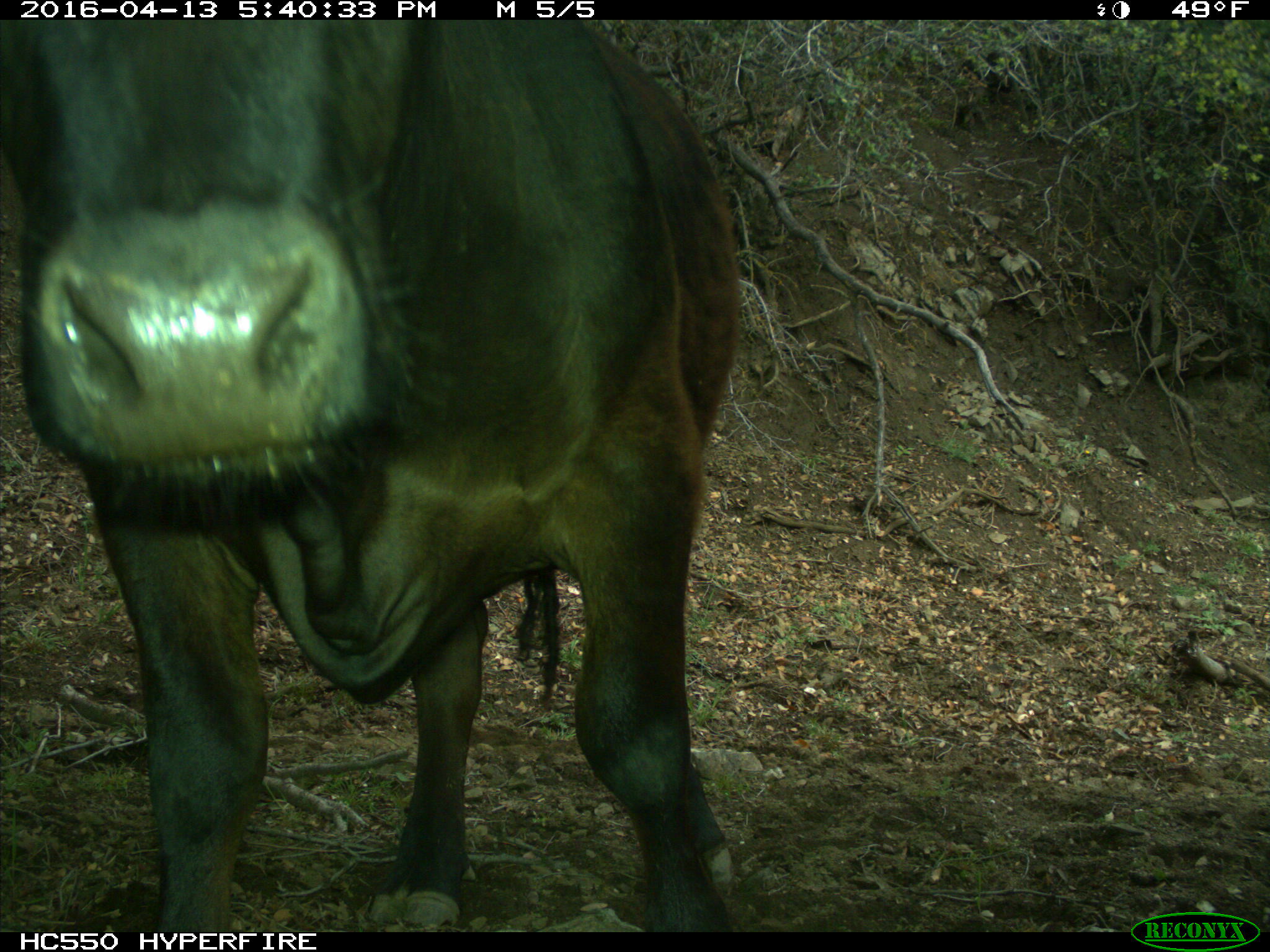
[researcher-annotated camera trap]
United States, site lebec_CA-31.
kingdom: Animalia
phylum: Chordata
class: Mammalia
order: Artiodactyla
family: Bovidae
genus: Bos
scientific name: Bos taurus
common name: domestic cow